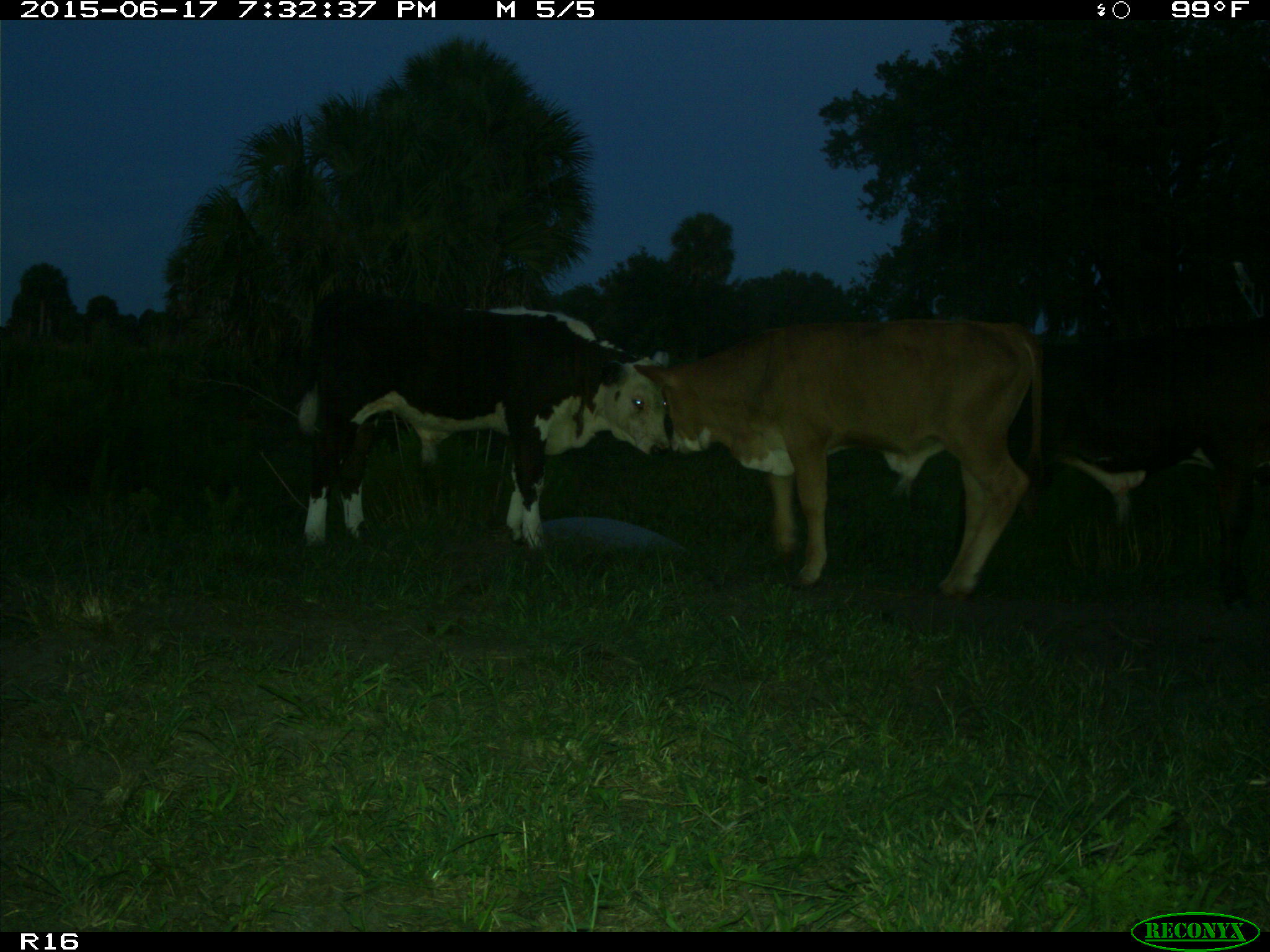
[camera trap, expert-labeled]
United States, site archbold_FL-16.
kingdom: Animalia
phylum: Chordata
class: Mammalia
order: Artiodactyla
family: Bovidae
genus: Bos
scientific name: Bos taurus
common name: domestic cow